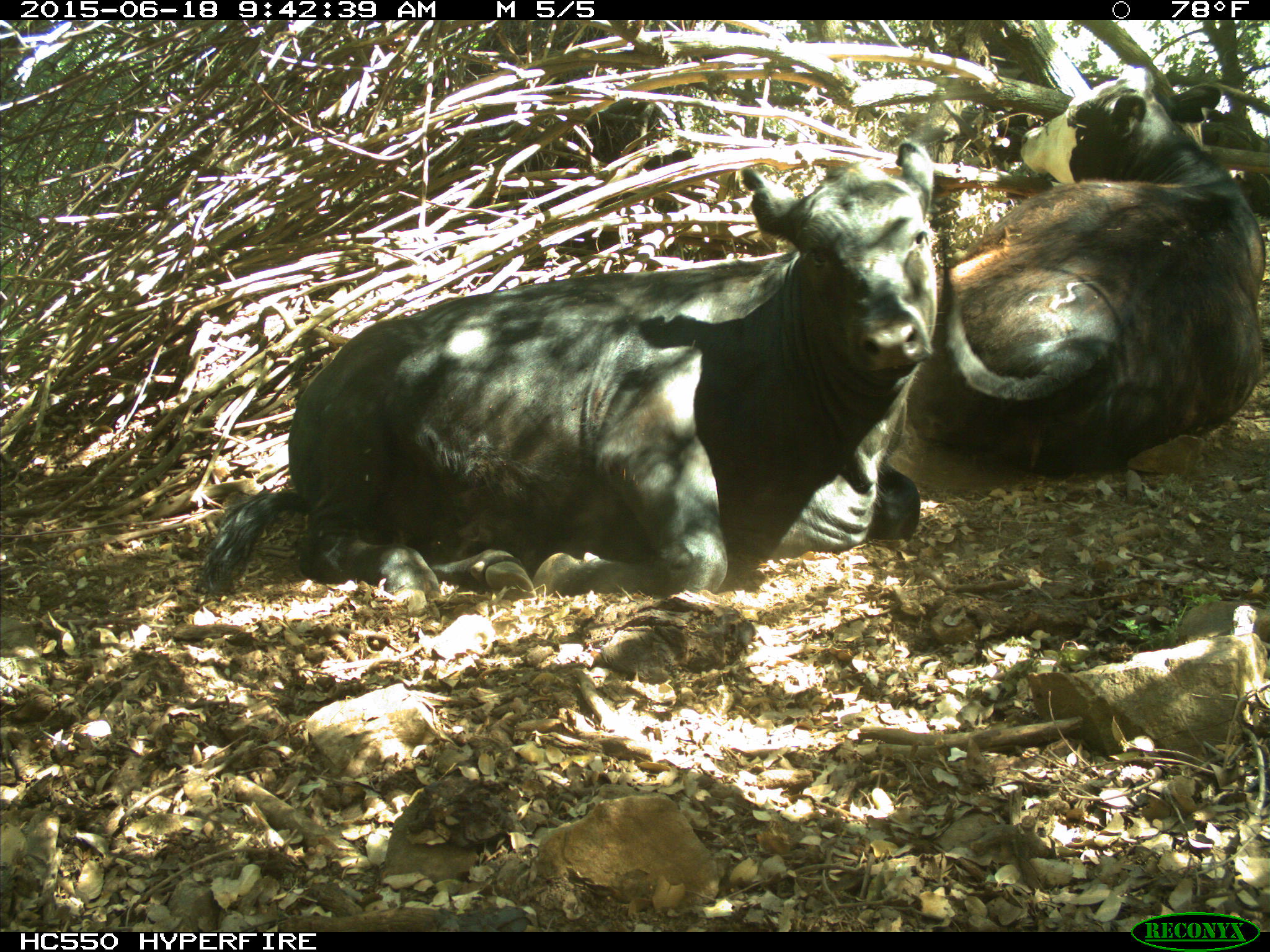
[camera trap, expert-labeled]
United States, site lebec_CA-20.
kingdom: Animalia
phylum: Chordata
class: Mammalia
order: Artiodactyla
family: Bovidae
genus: Bos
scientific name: Bos taurus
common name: domestic cow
Bos taurus (domestic cow).